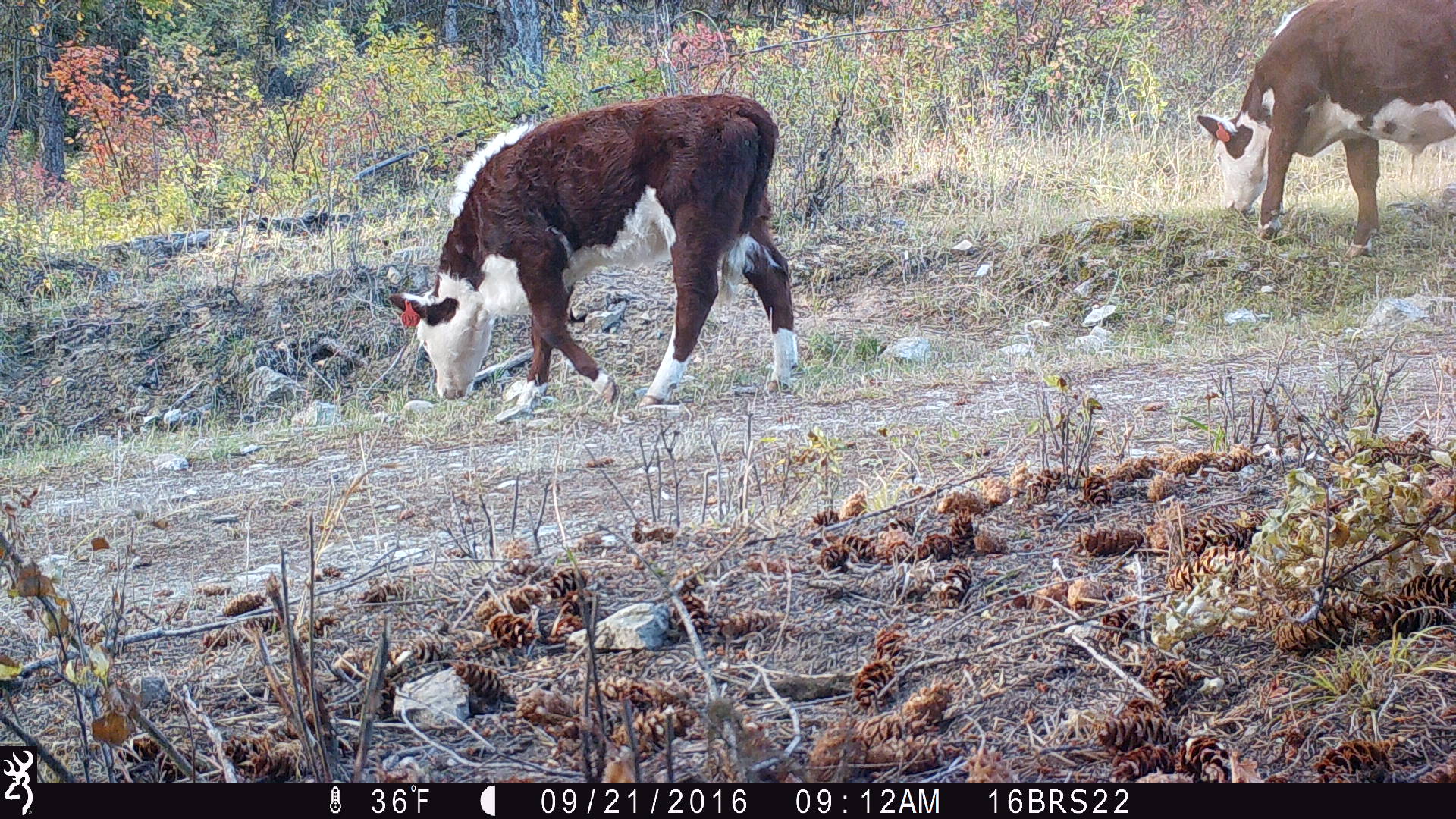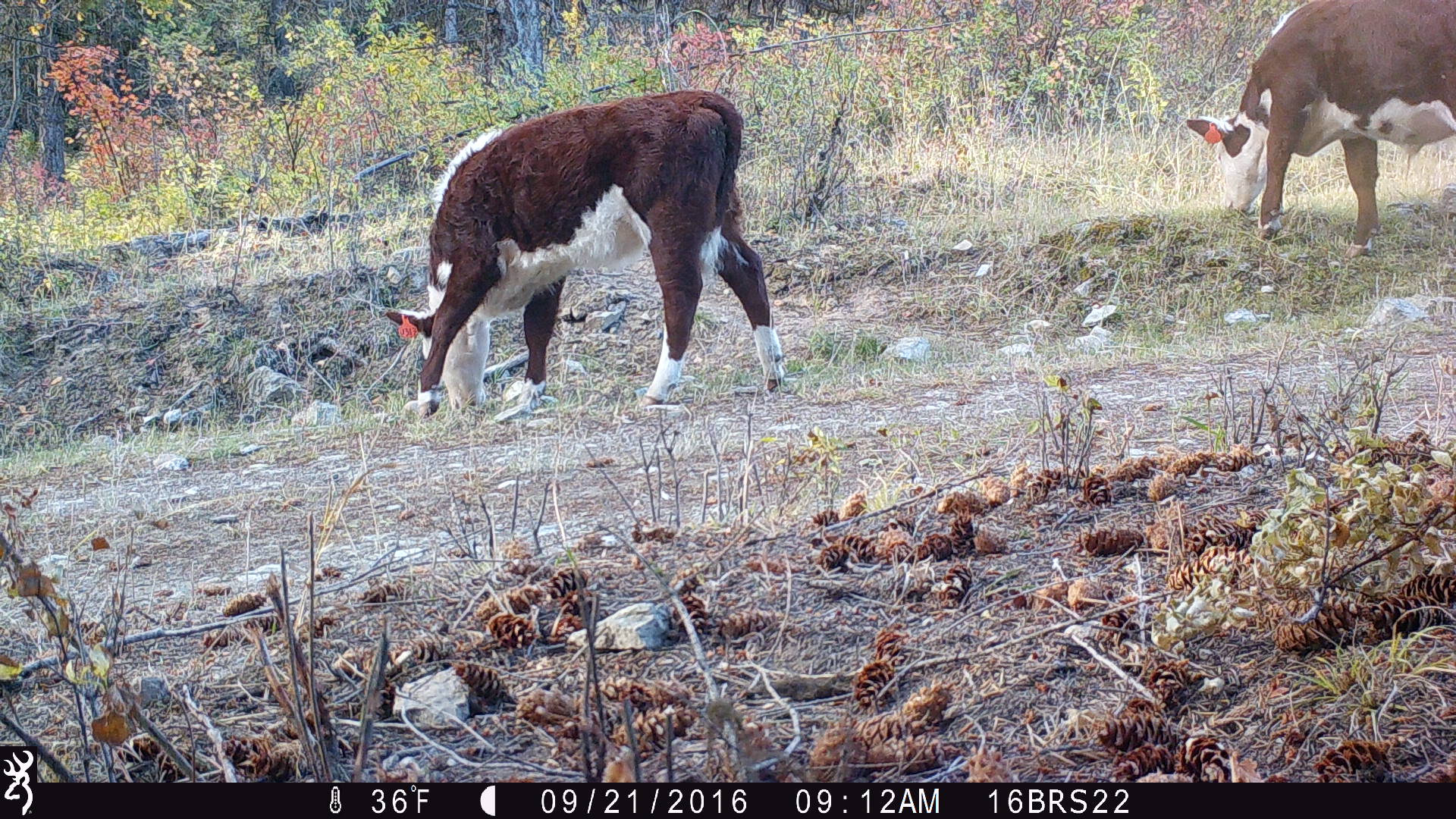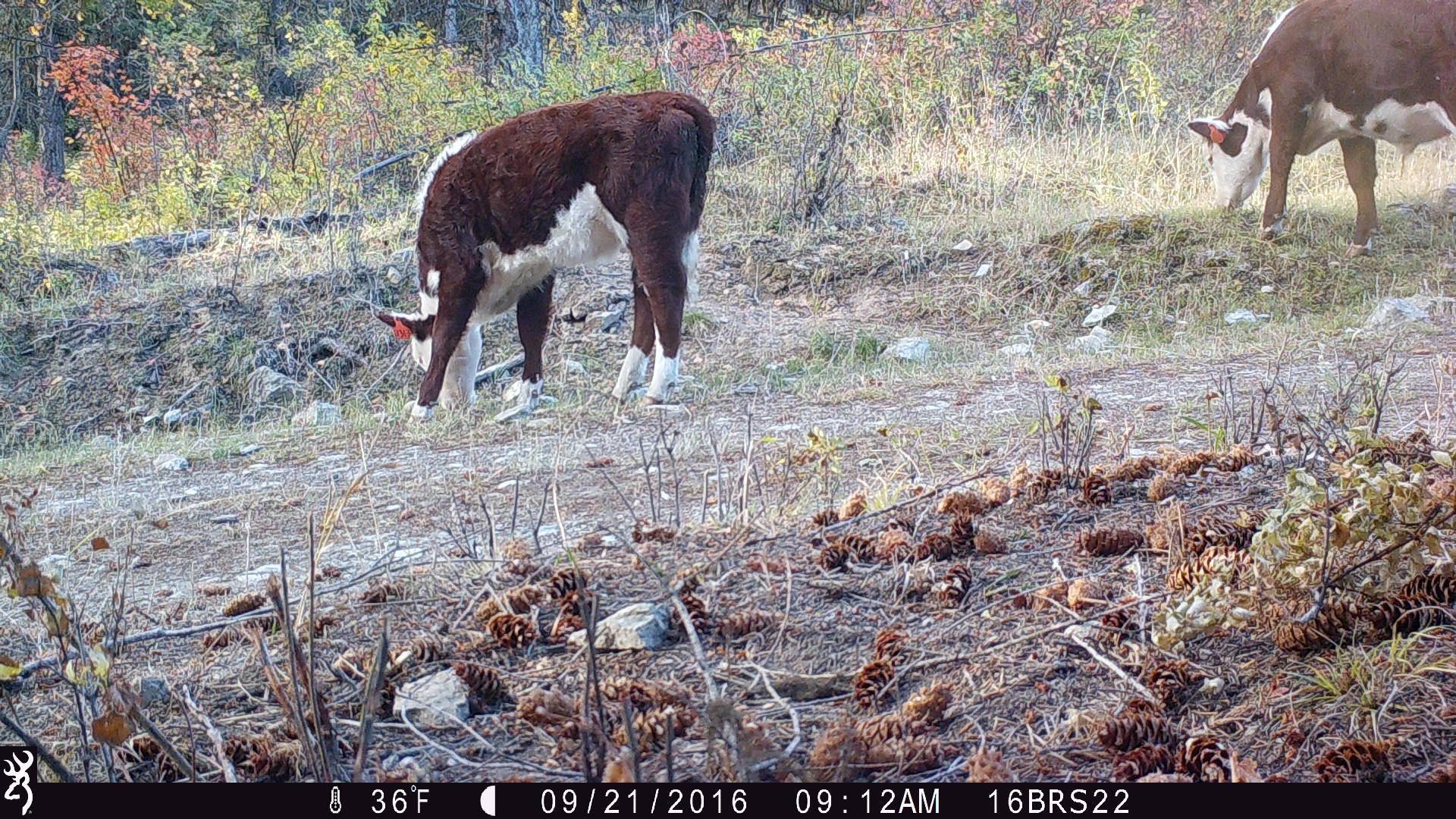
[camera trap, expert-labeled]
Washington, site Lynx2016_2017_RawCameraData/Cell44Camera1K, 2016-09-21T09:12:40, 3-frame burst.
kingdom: Animalia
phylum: Chordata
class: Mammalia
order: Artiodactyla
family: Bovidae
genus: Bos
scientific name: Bos taurus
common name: domestic cattle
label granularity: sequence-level